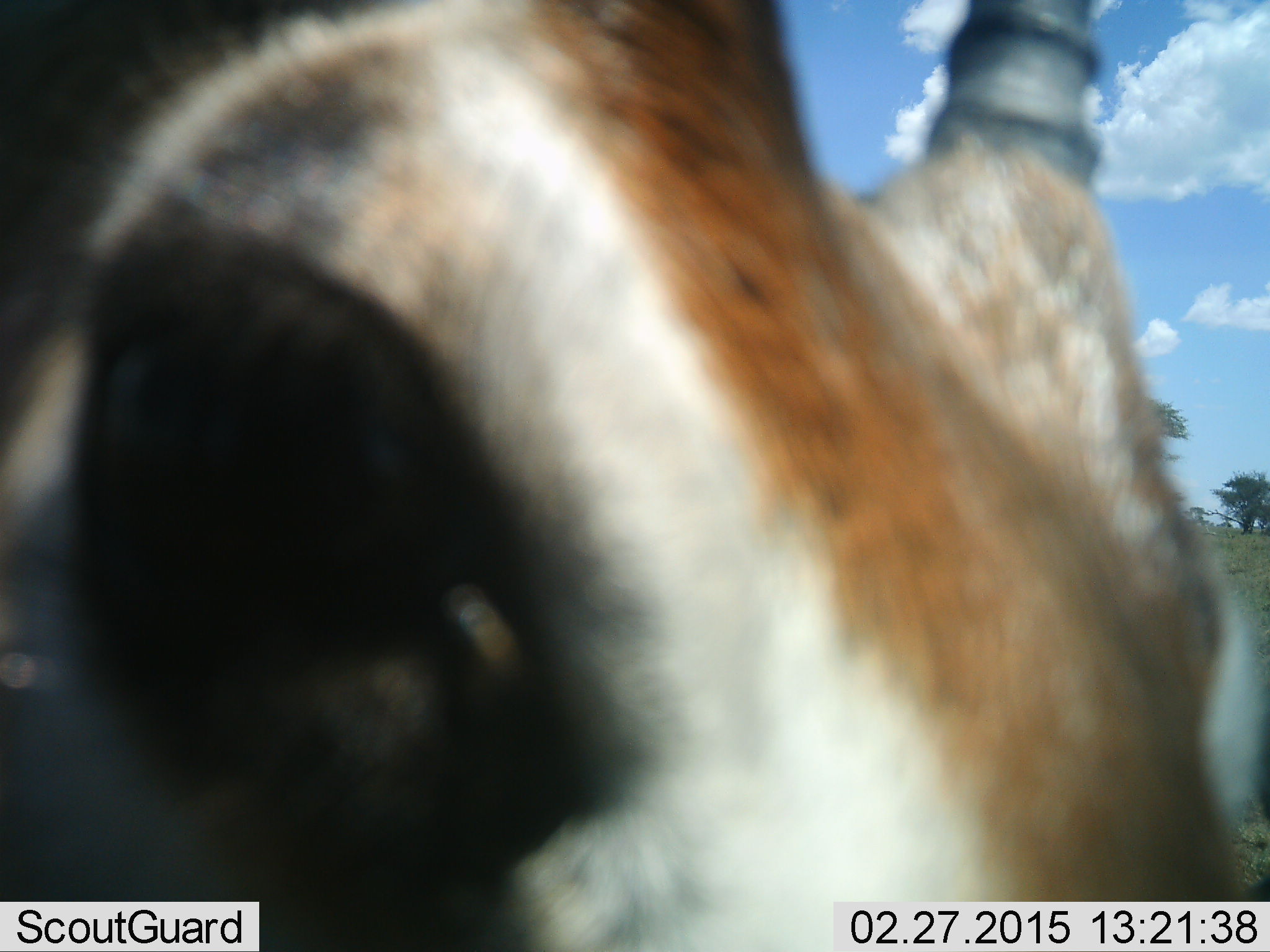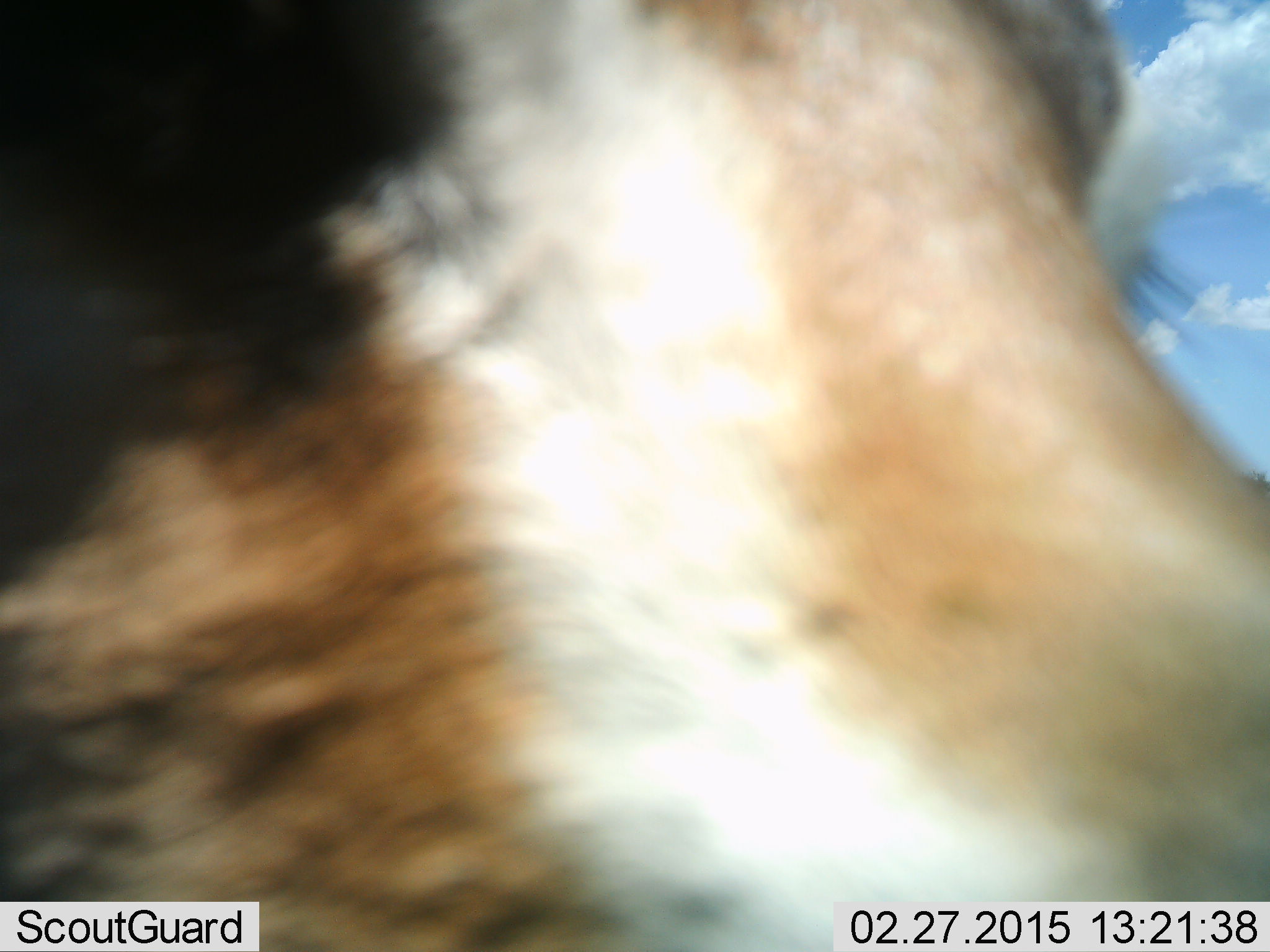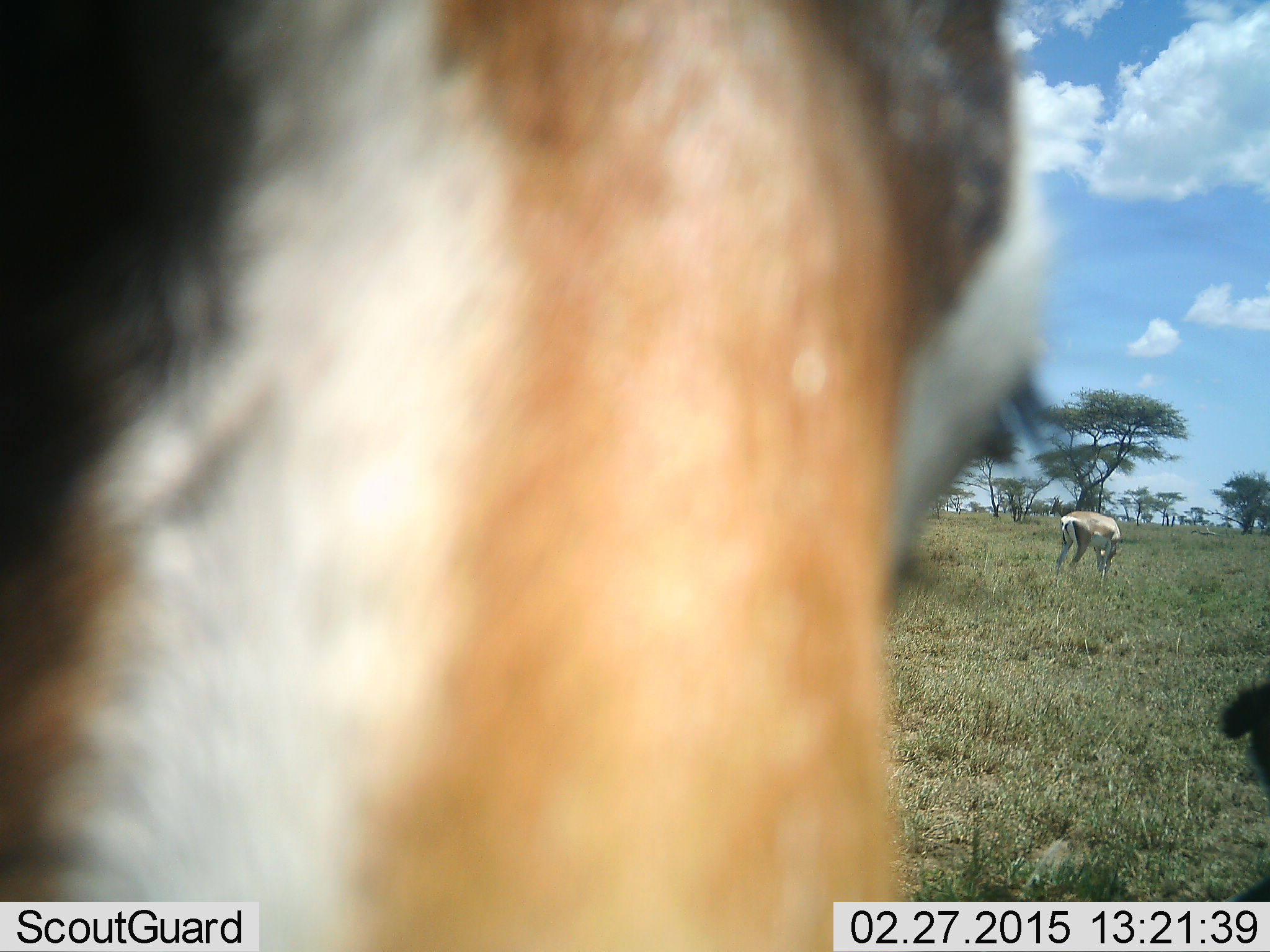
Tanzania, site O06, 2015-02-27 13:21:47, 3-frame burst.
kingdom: Animalia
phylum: Chordata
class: Mammalia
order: Artiodactyla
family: Bovidae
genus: Nanger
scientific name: Nanger granti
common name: grant's gazelle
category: gazellegrants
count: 2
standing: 100%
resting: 0%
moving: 0%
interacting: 20%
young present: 0%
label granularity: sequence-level